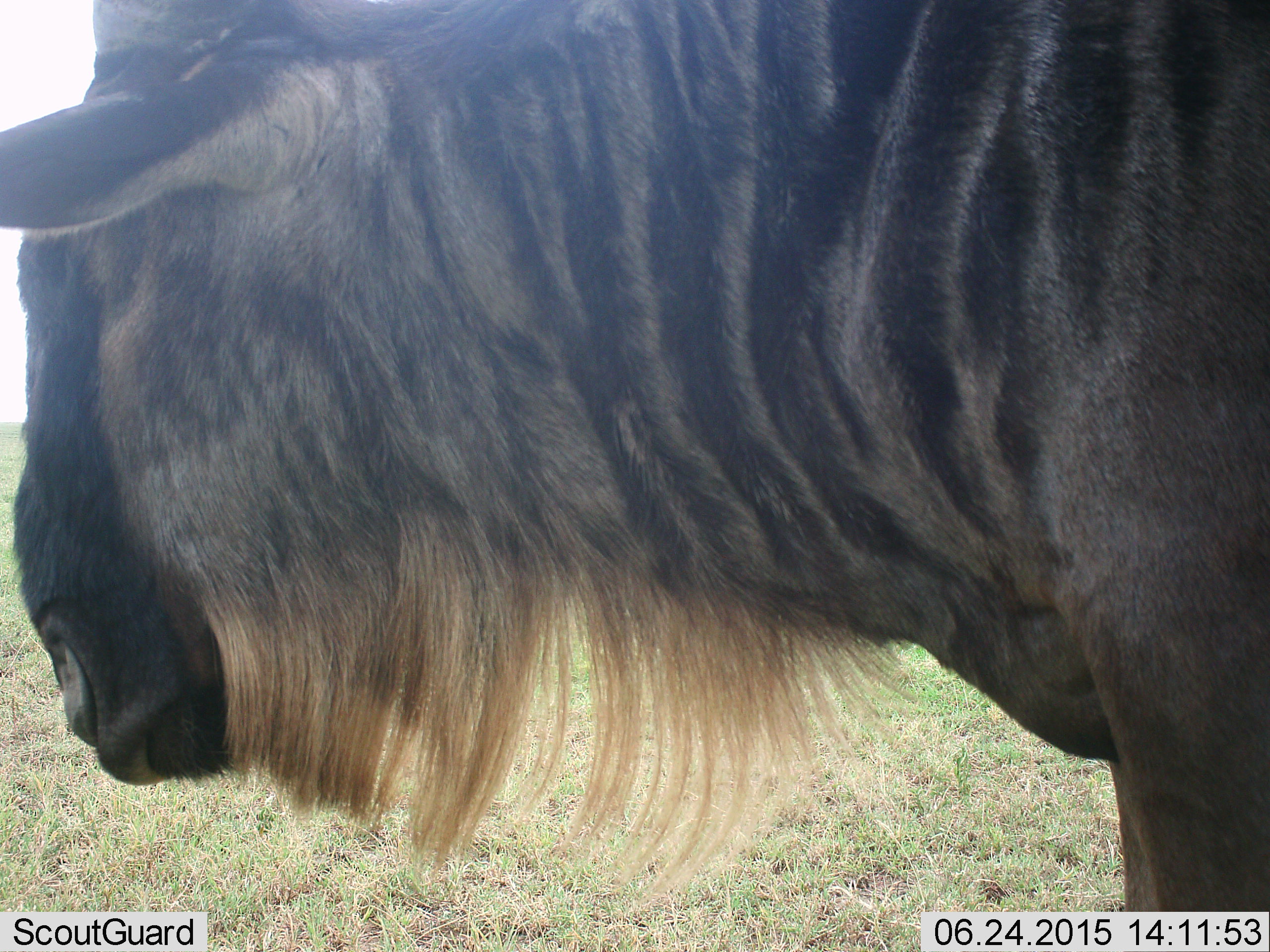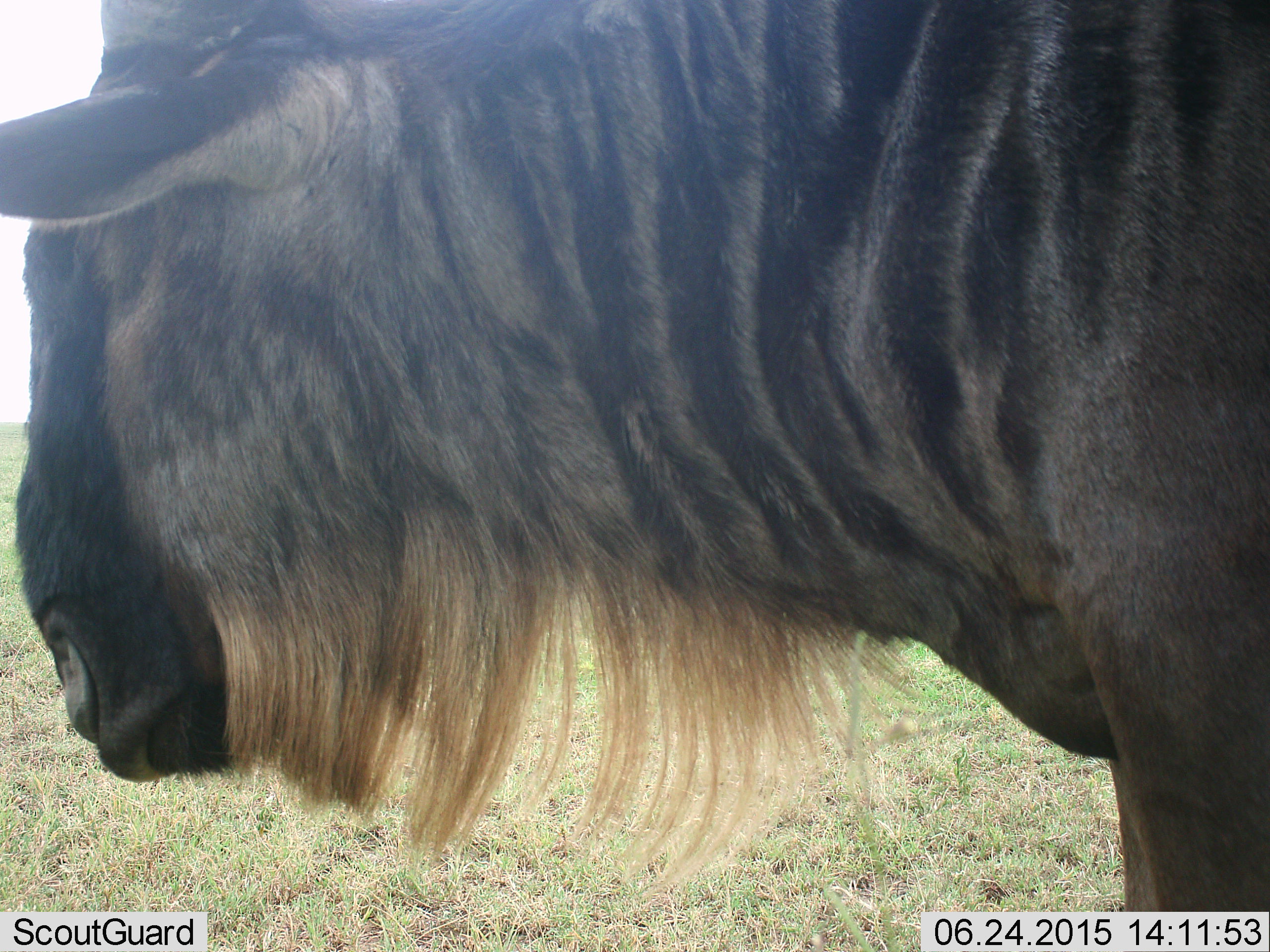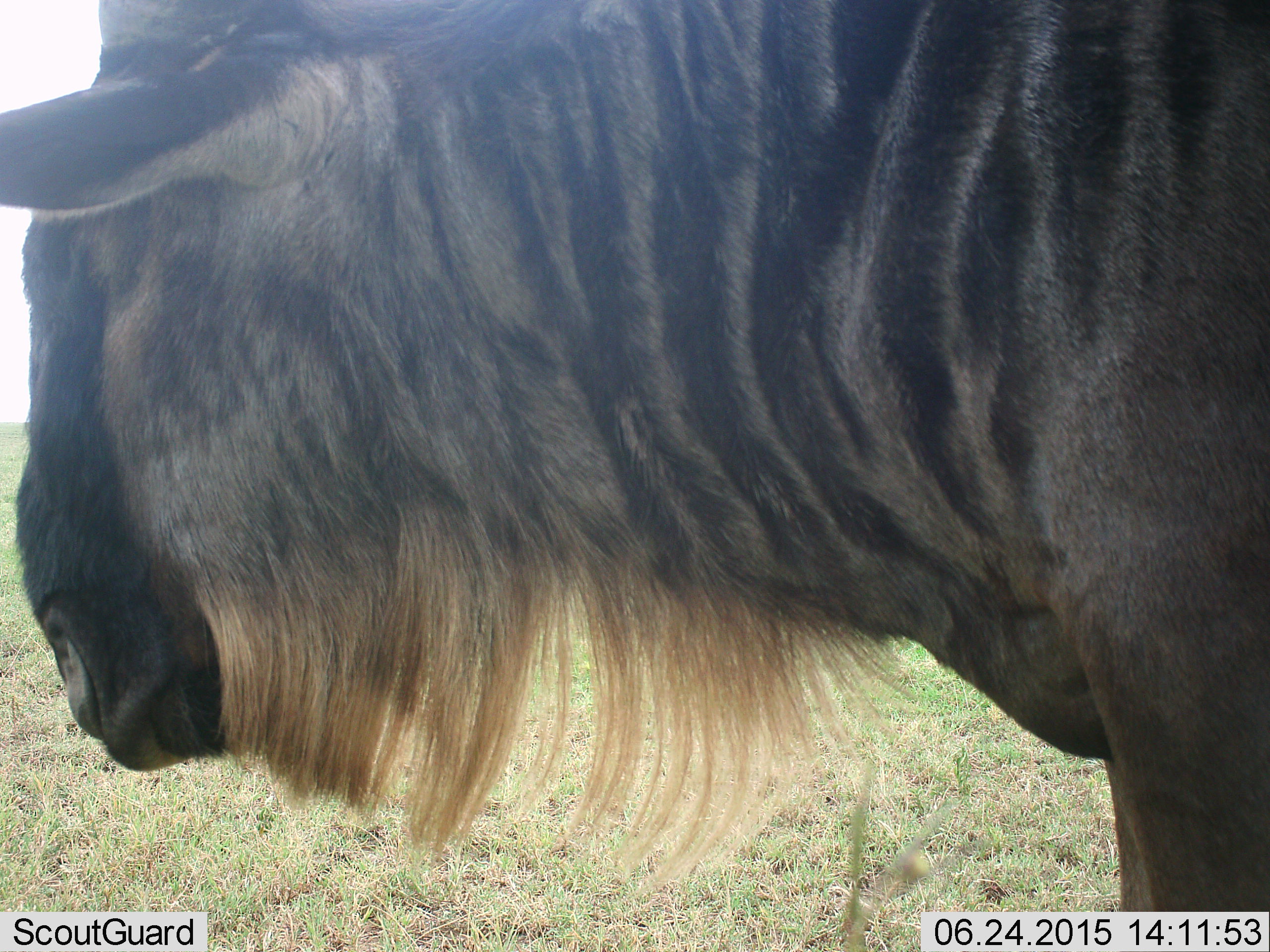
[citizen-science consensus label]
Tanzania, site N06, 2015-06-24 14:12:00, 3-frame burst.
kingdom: Animalia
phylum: Chordata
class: Mammalia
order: Artiodactyla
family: Bovidae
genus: Connochaetes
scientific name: Connochaetes taurinus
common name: blue wildebeest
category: wildebeest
Wildebeest (blue wildebeest) (Connochaetes taurinus), count 1. Behavior (volunteer vote fractions): standing 100%, resting 0%, moving 0%, interacting 0%. Young present (vote fraction): 0%. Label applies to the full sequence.